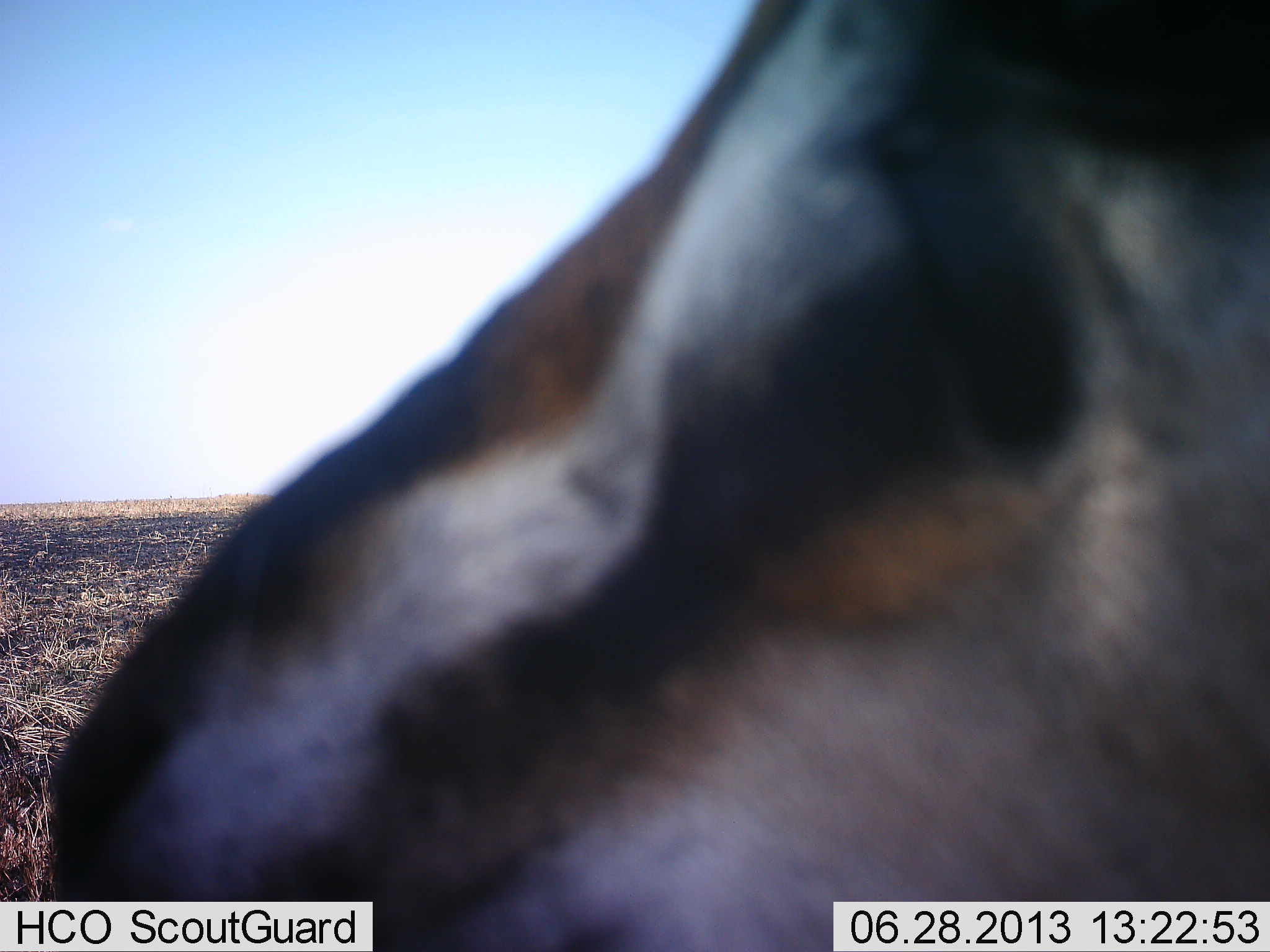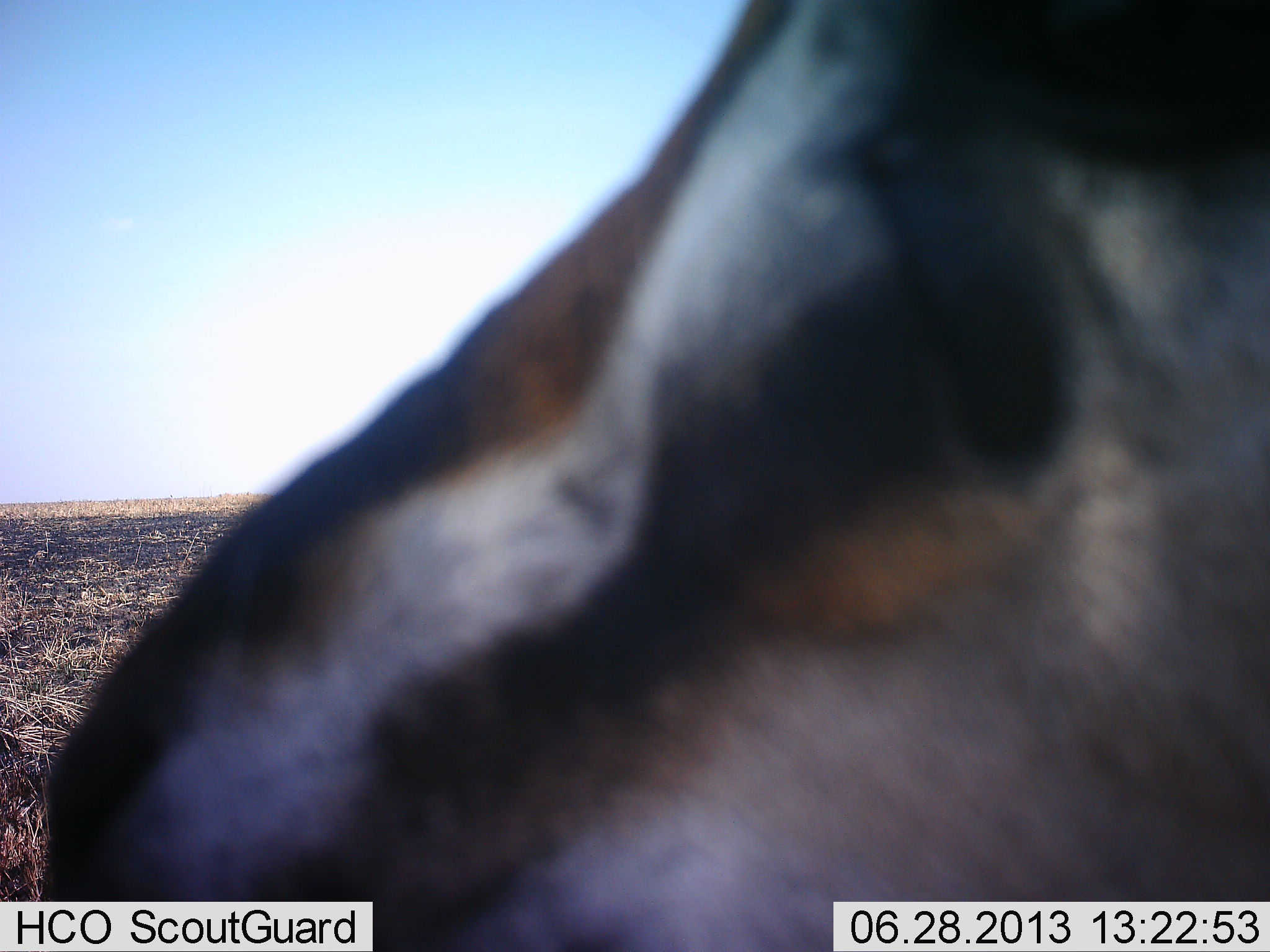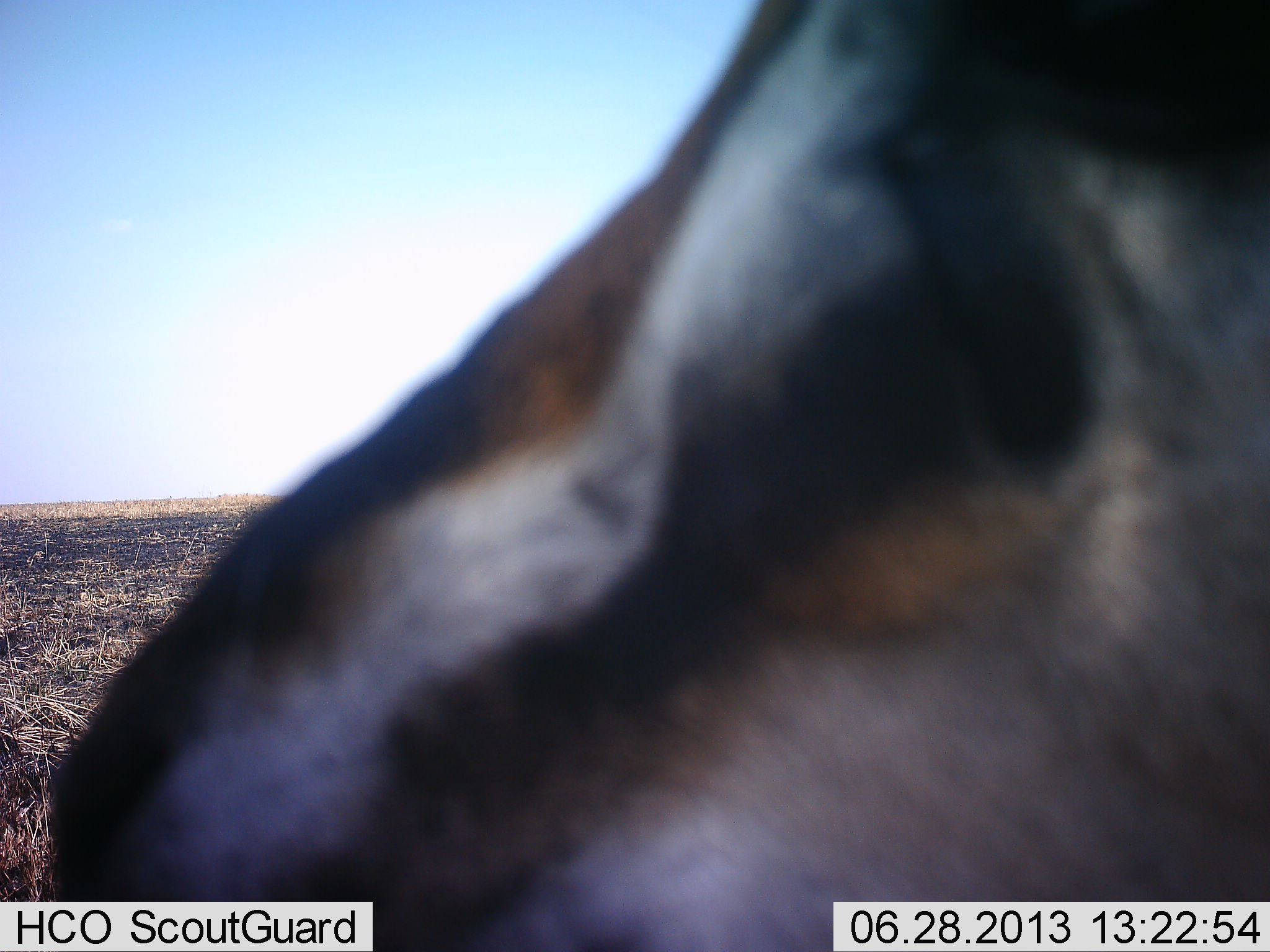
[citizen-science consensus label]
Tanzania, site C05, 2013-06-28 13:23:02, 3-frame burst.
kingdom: Animalia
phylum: Chordata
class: Mammalia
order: Artiodactyla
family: Bovidae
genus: Eudorcas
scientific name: Eudorcas thomsonii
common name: thomson's gazelle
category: gazellethomsons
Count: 1.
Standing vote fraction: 100%.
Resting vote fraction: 0%.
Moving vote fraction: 0%.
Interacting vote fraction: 3%.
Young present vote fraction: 0%.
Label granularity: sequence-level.